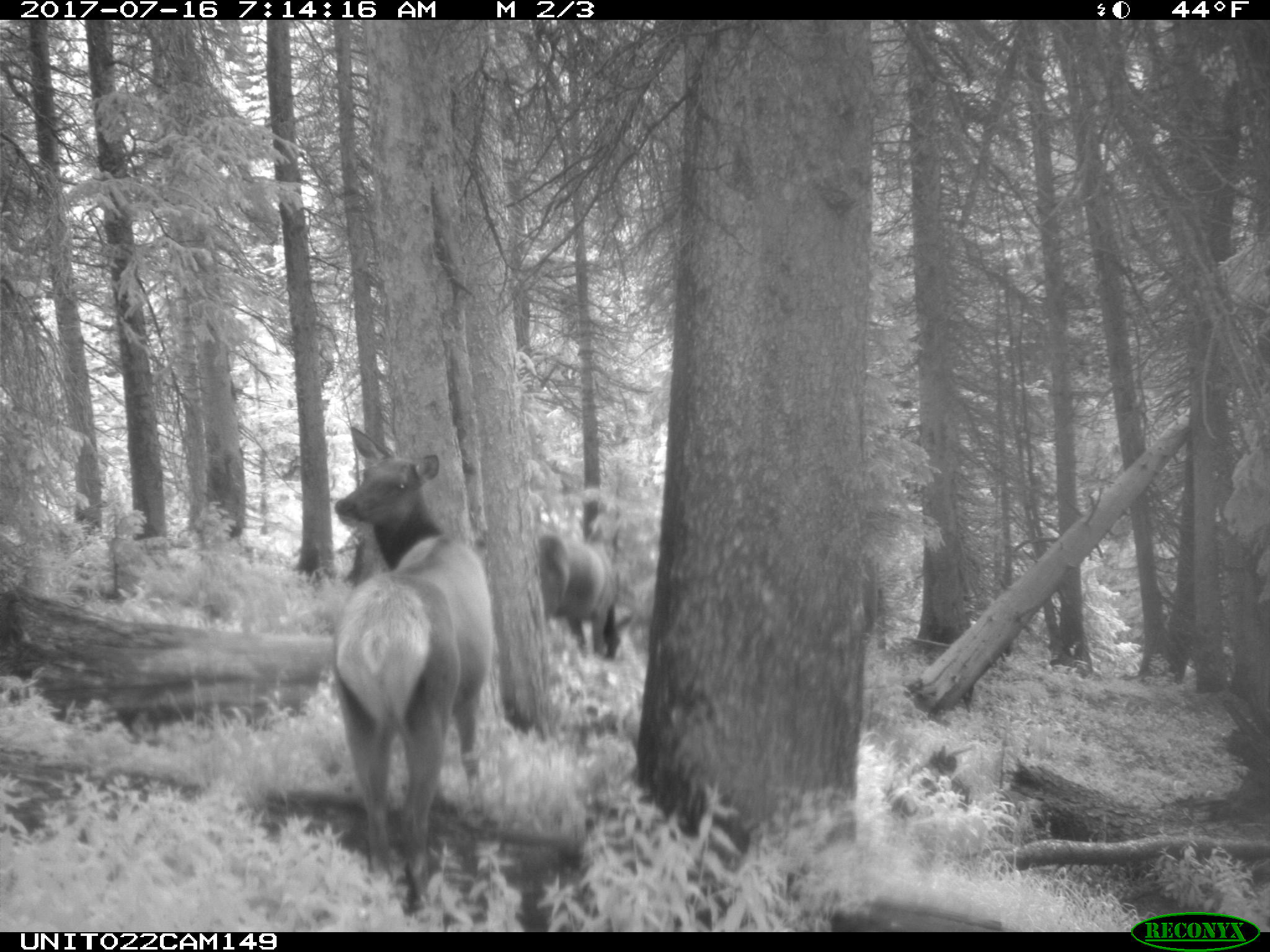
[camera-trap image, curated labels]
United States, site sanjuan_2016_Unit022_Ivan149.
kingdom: Animalia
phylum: Chordata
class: Mammalia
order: Artiodactyla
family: Cervidae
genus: Cervus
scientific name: Cervus elaphus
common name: red deer